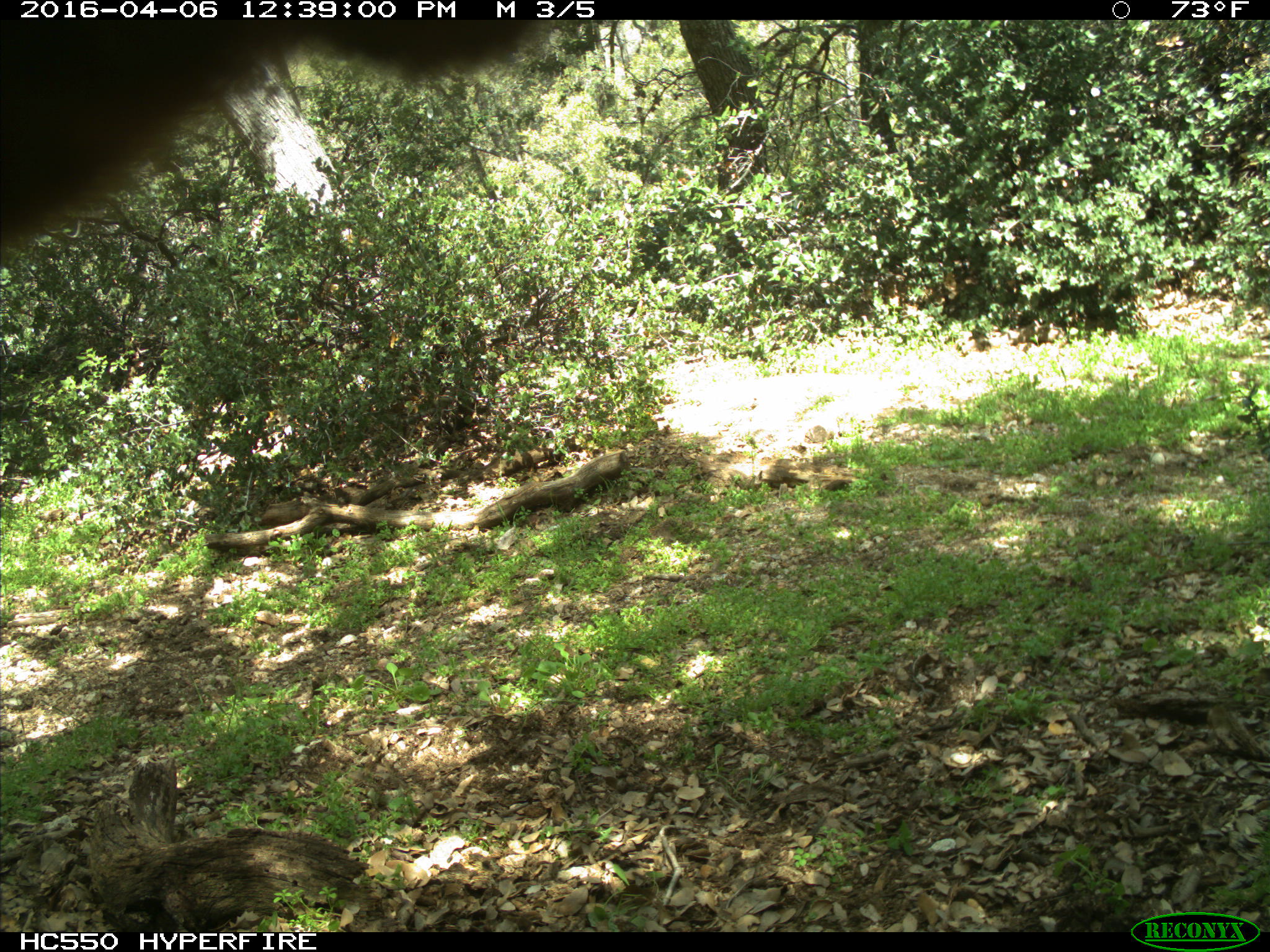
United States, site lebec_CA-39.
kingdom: Animalia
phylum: Chordata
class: Mammalia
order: Artiodactyla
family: Bovidae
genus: Bos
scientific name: Bos taurus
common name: domestic cow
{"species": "Bos taurus (domestic cow)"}